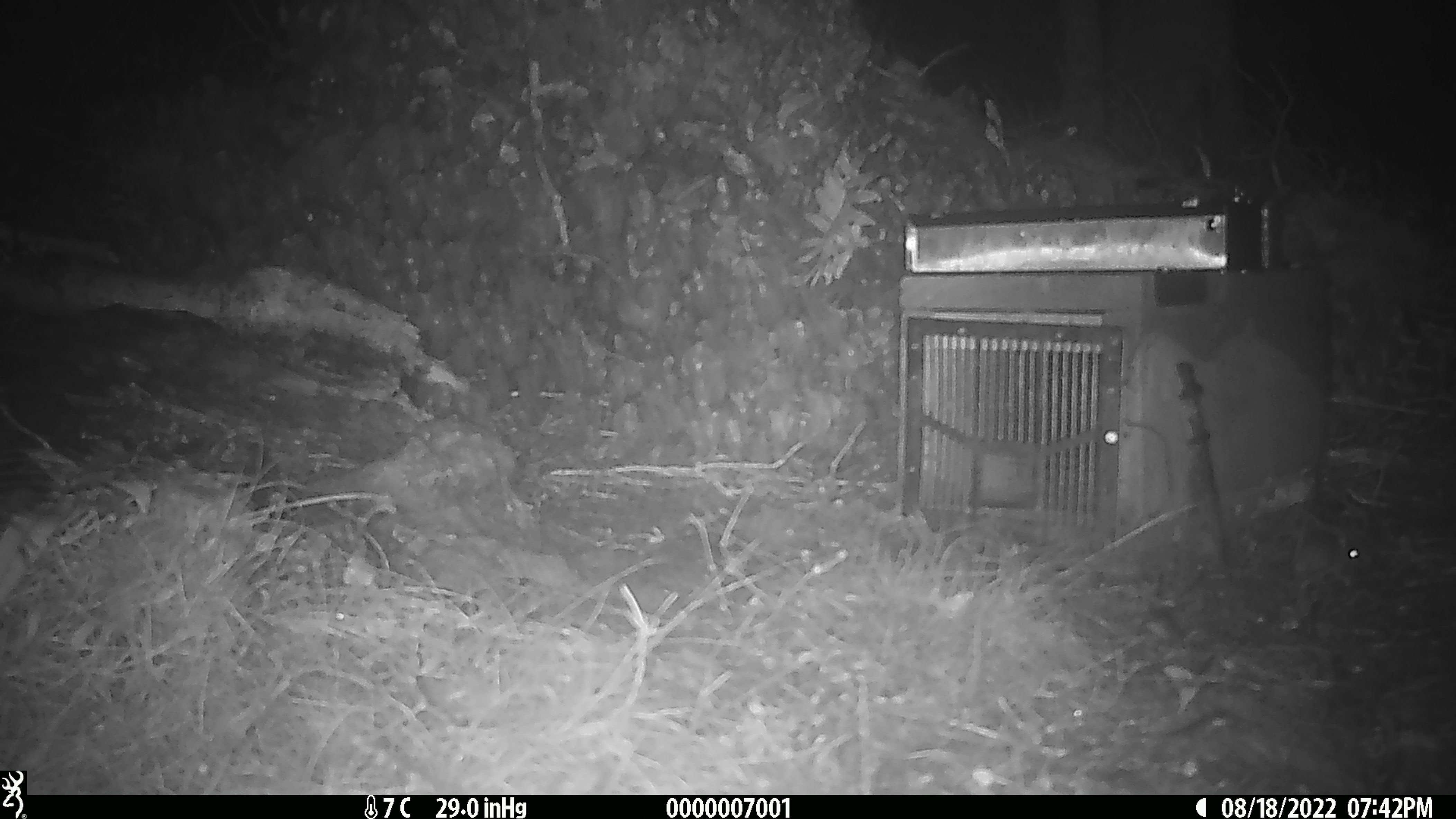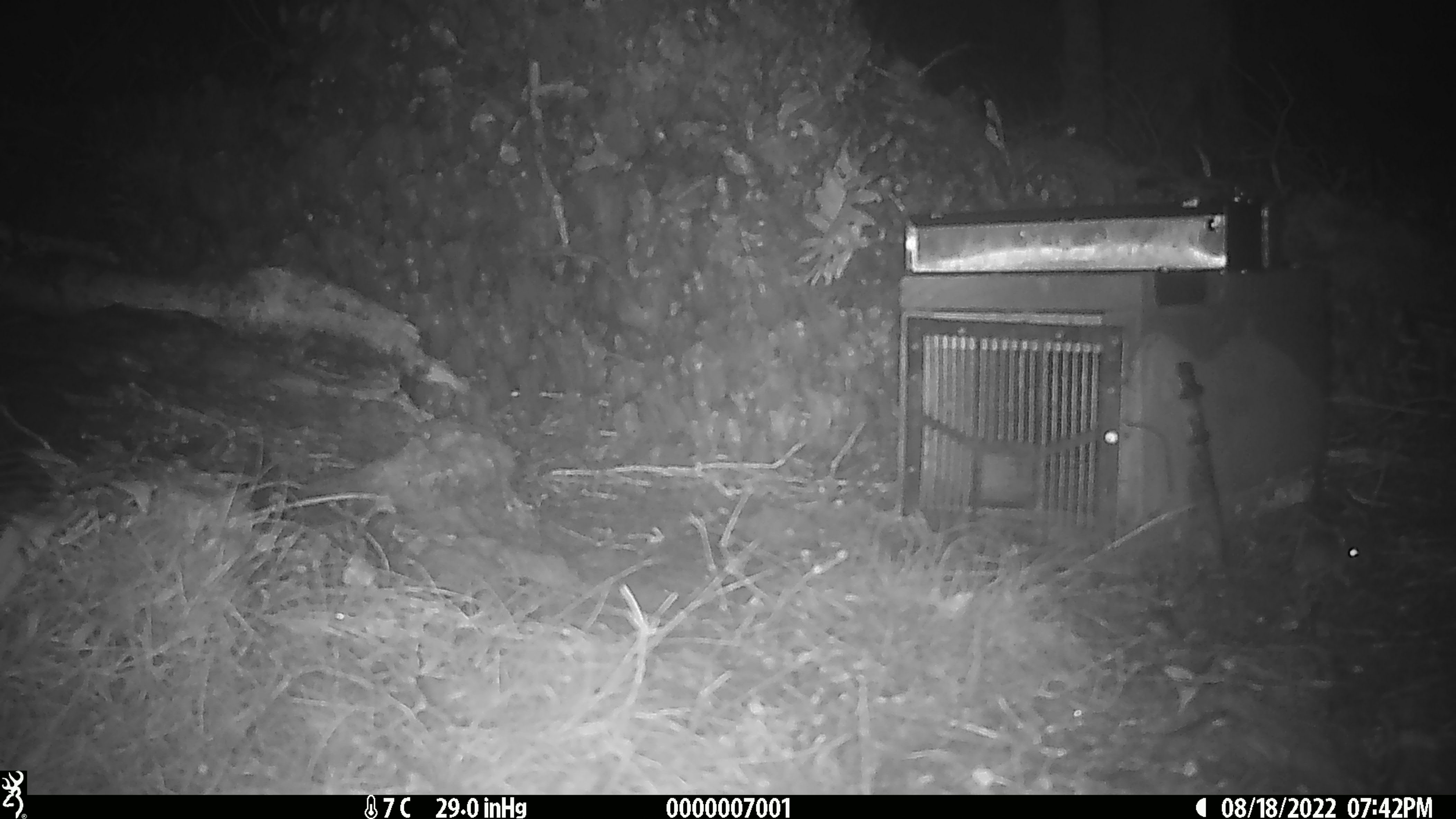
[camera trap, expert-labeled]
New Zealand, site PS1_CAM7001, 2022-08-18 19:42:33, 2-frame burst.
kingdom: Animalia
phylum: Chordata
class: Mammalia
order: Rodentia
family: Muridae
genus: Mus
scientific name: Mus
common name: mouse